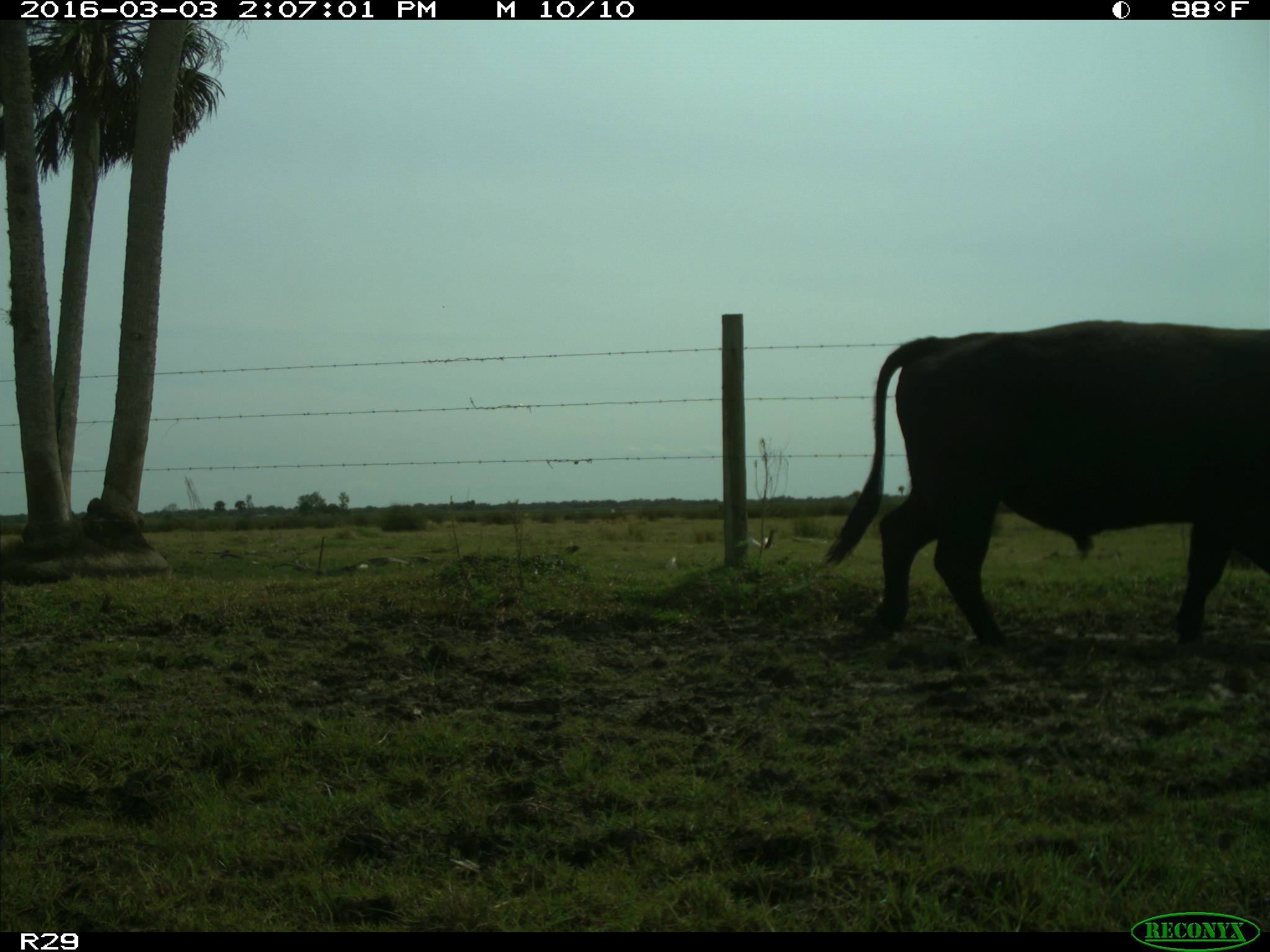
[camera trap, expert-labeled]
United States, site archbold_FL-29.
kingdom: Animalia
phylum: Chordata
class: Mammalia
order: Artiodactyla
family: Bovidae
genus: Bos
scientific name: Bos taurus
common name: domestic cow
Bos taurus (domestic cow).